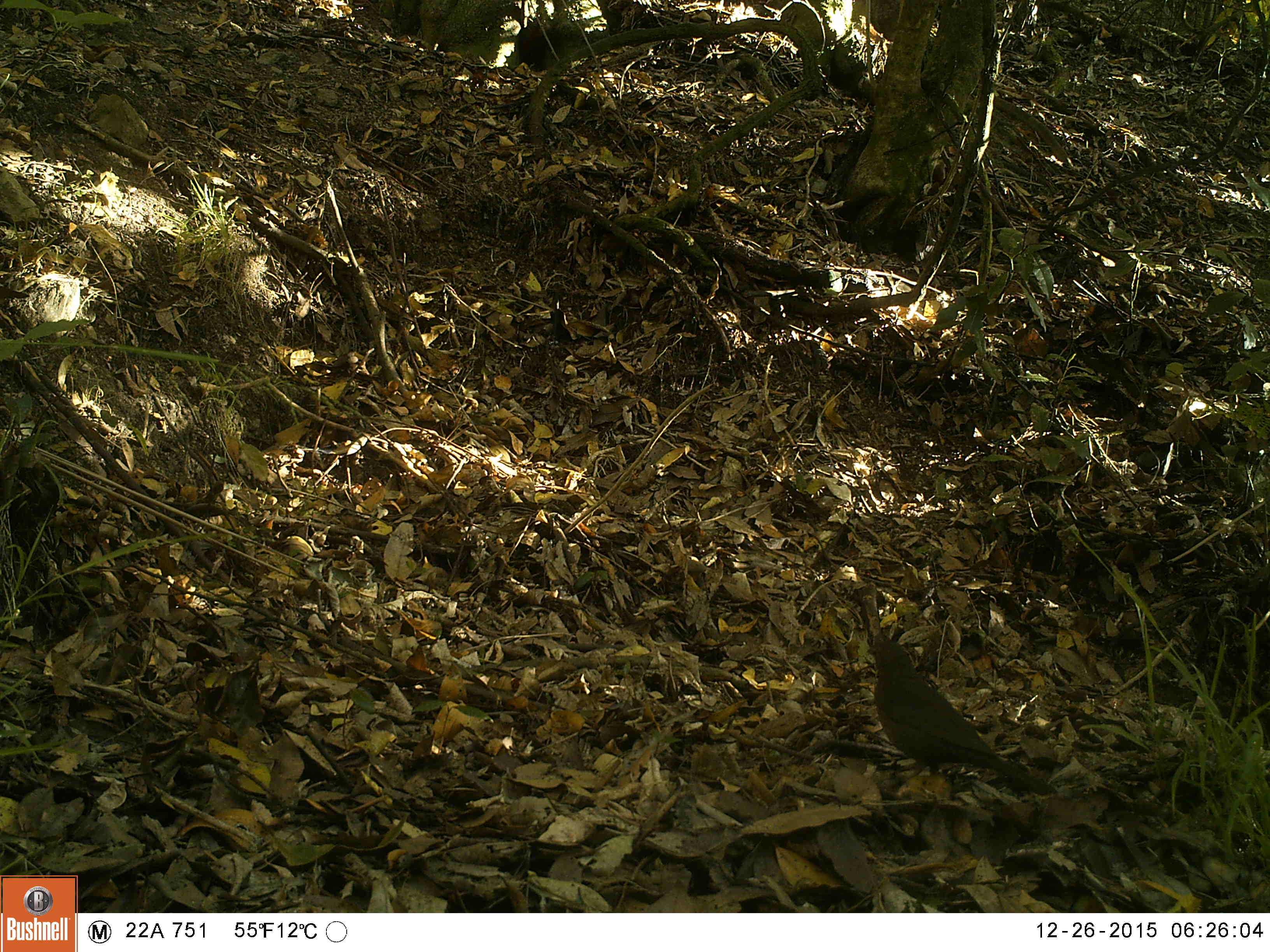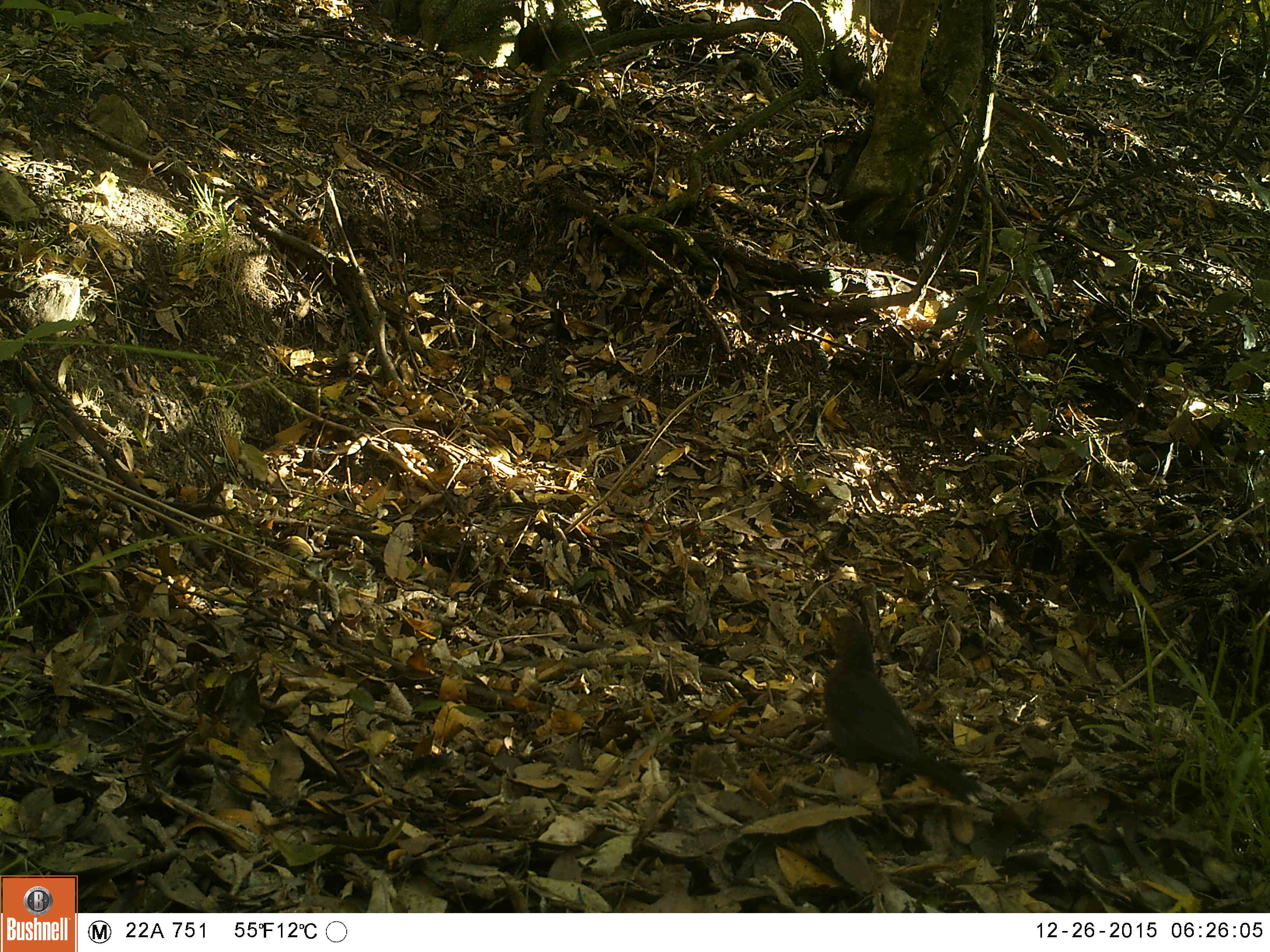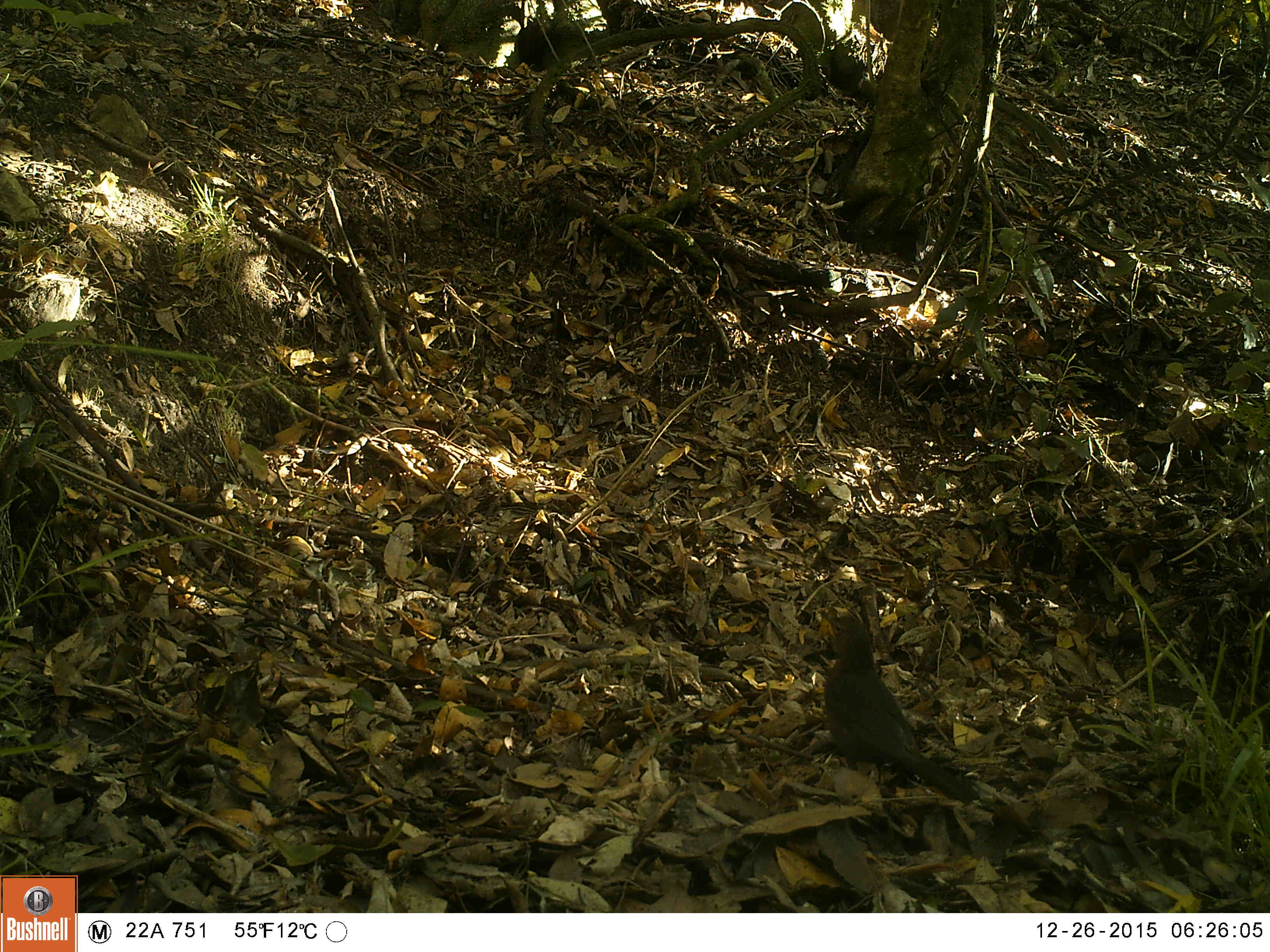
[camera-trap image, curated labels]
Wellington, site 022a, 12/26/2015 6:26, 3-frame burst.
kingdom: Animalia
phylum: Chordata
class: Aves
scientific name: Aves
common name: bird